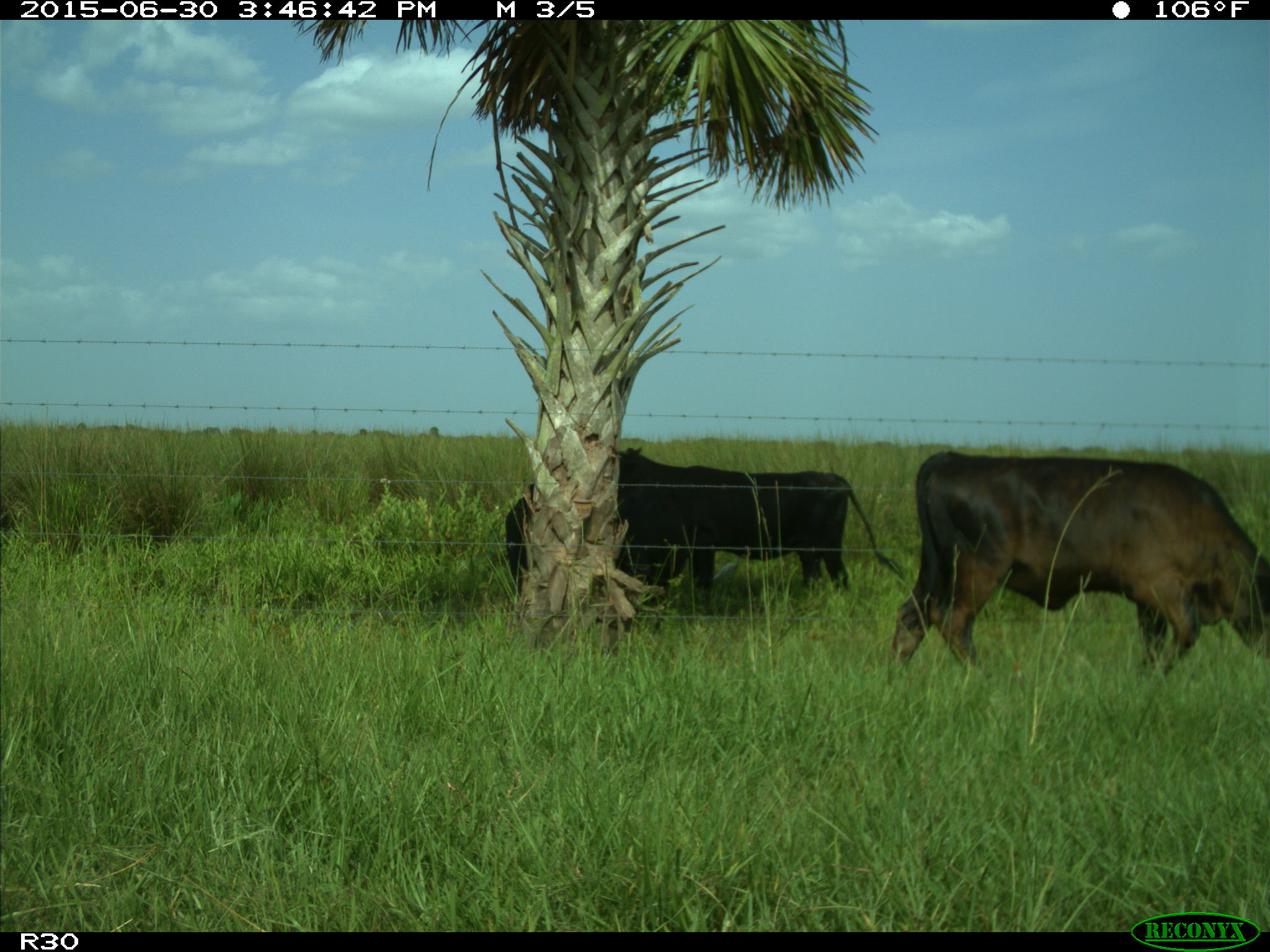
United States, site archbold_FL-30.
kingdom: Animalia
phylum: Chordata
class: Mammalia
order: Artiodactyla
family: Bovidae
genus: Bos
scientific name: Bos taurus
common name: domestic cow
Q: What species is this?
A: Bos taurus (domestic cow).